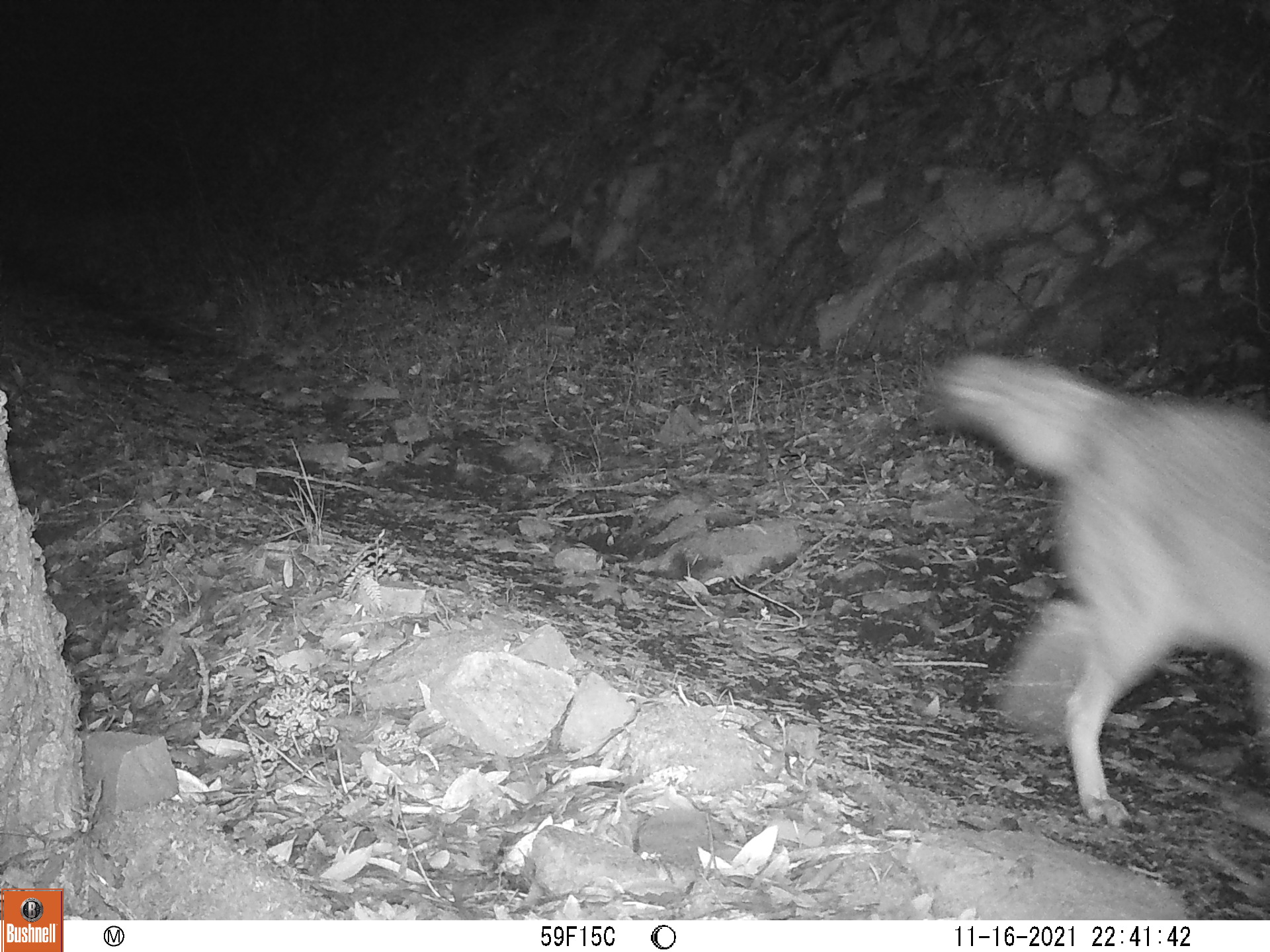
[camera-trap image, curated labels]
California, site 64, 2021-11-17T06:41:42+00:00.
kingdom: Animalia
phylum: Chordata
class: Mammalia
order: Carnivora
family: Canidae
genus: Canis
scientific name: Canis latrans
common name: coyote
Coyote (Canis latrans).